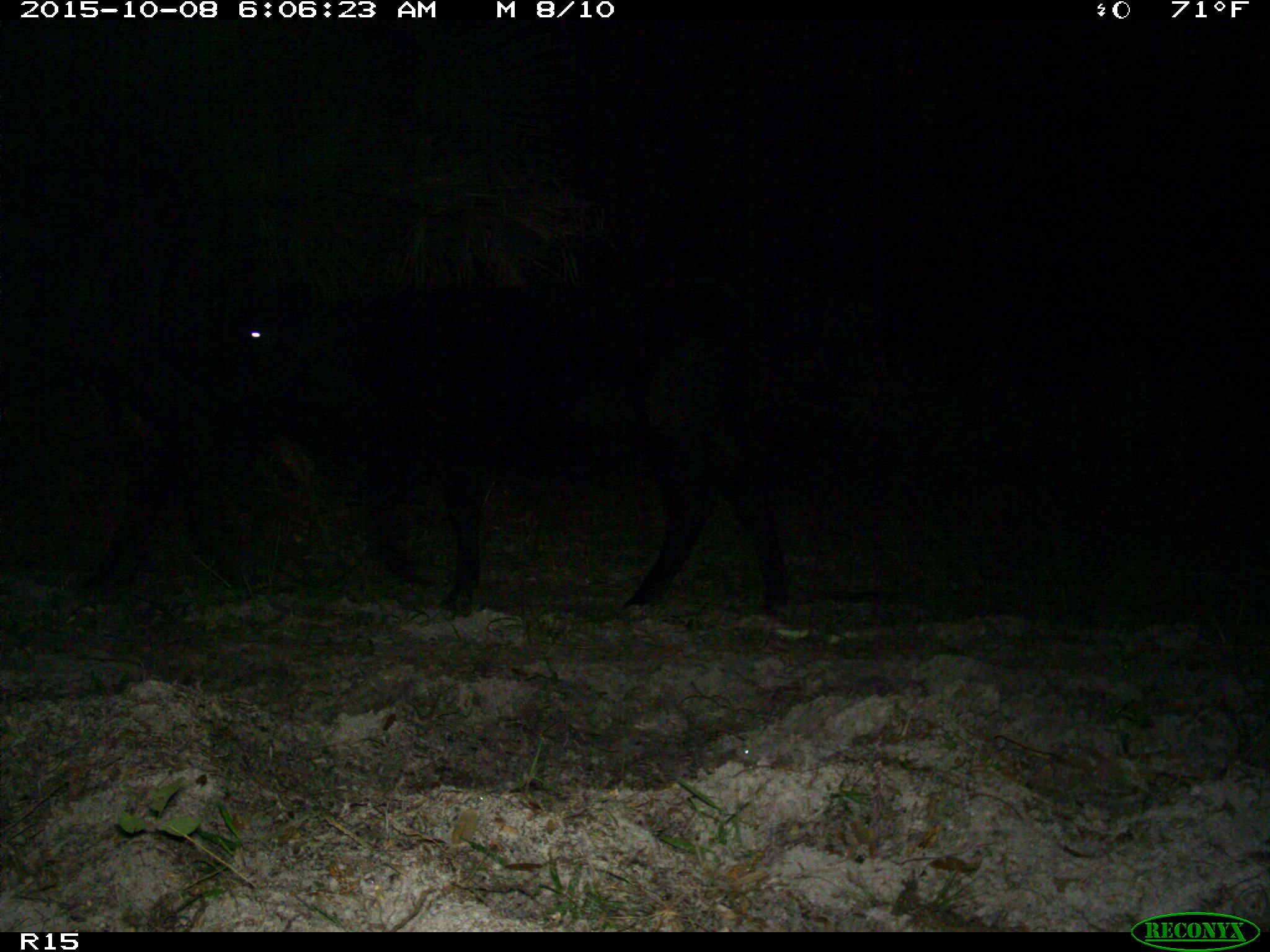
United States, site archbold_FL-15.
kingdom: Animalia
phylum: Chordata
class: Mammalia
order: Artiodactyla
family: Bovidae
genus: Bos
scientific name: Bos taurus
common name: domestic cow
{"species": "Bos taurus (domestic cow)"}